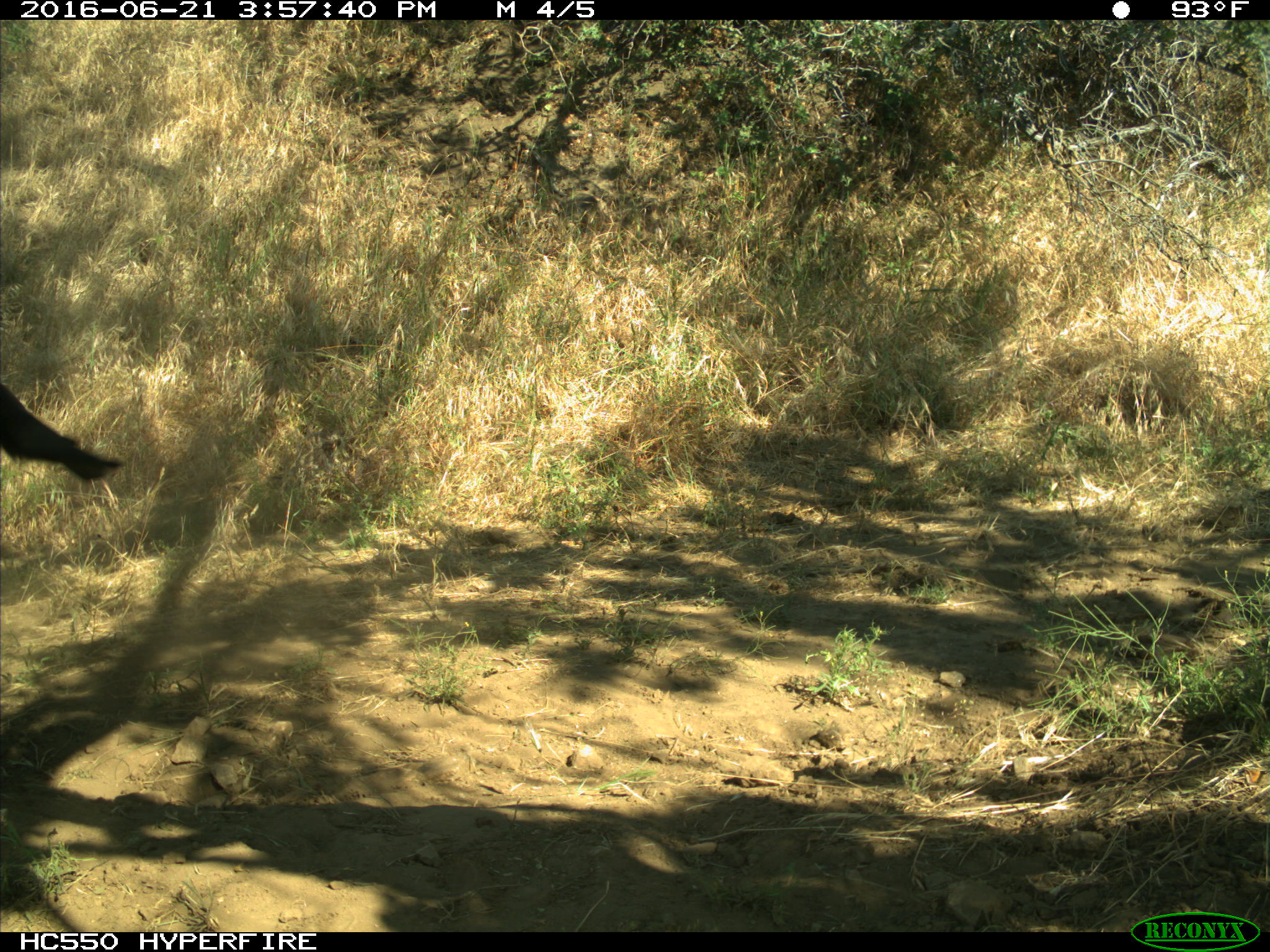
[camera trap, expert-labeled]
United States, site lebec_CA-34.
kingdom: Animalia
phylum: Chordata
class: Mammalia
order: Artiodactyla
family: Bovidae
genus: Bos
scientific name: Bos taurus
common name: domestic cow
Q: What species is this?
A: Bos taurus (domestic cow).